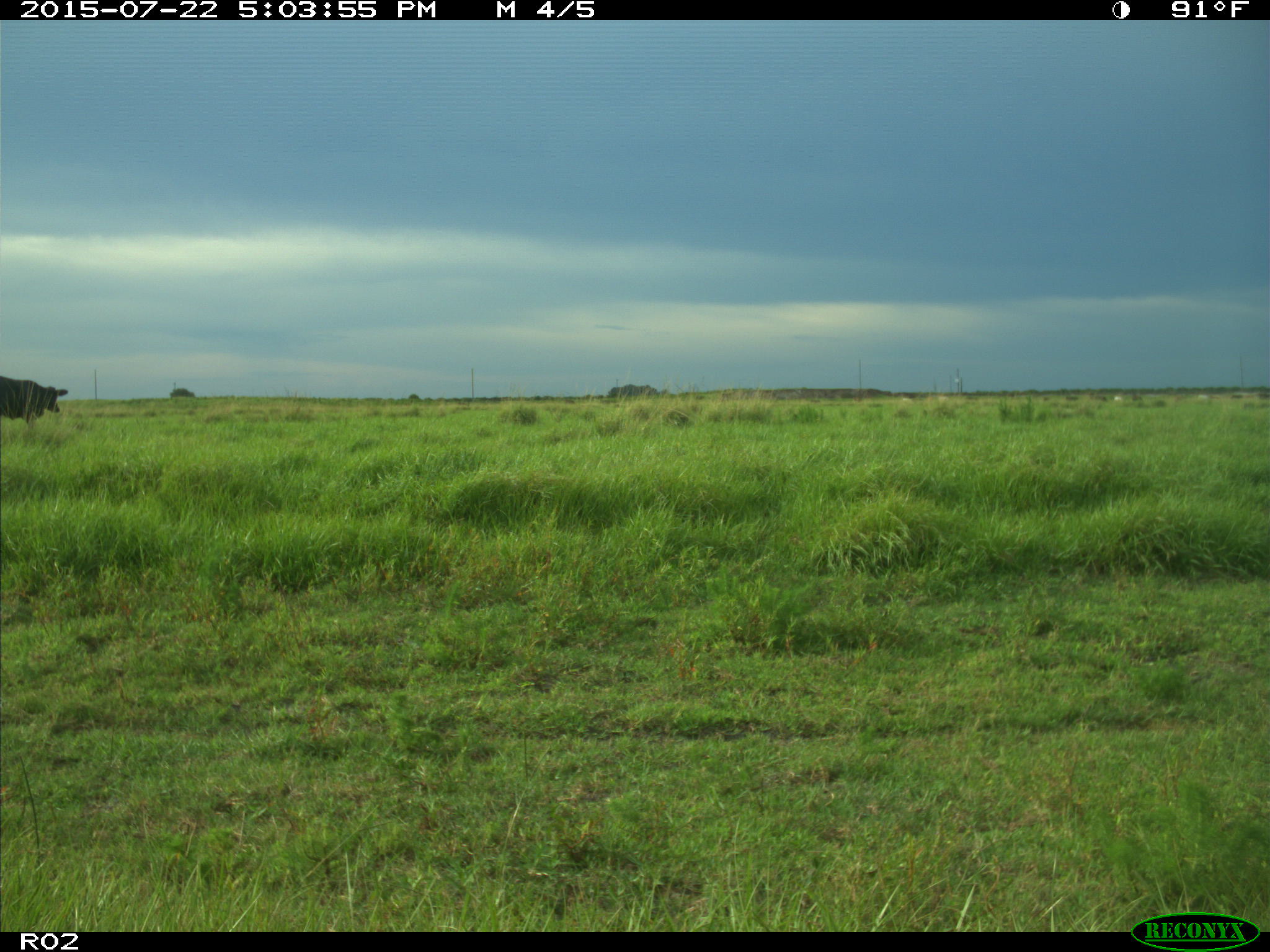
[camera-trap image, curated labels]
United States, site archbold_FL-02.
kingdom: Animalia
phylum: Chordata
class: Mammalia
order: Artiodactyla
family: Bovidae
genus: Bos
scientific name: Bos taurus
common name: domestic cow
Bos taurus (domestic cow).